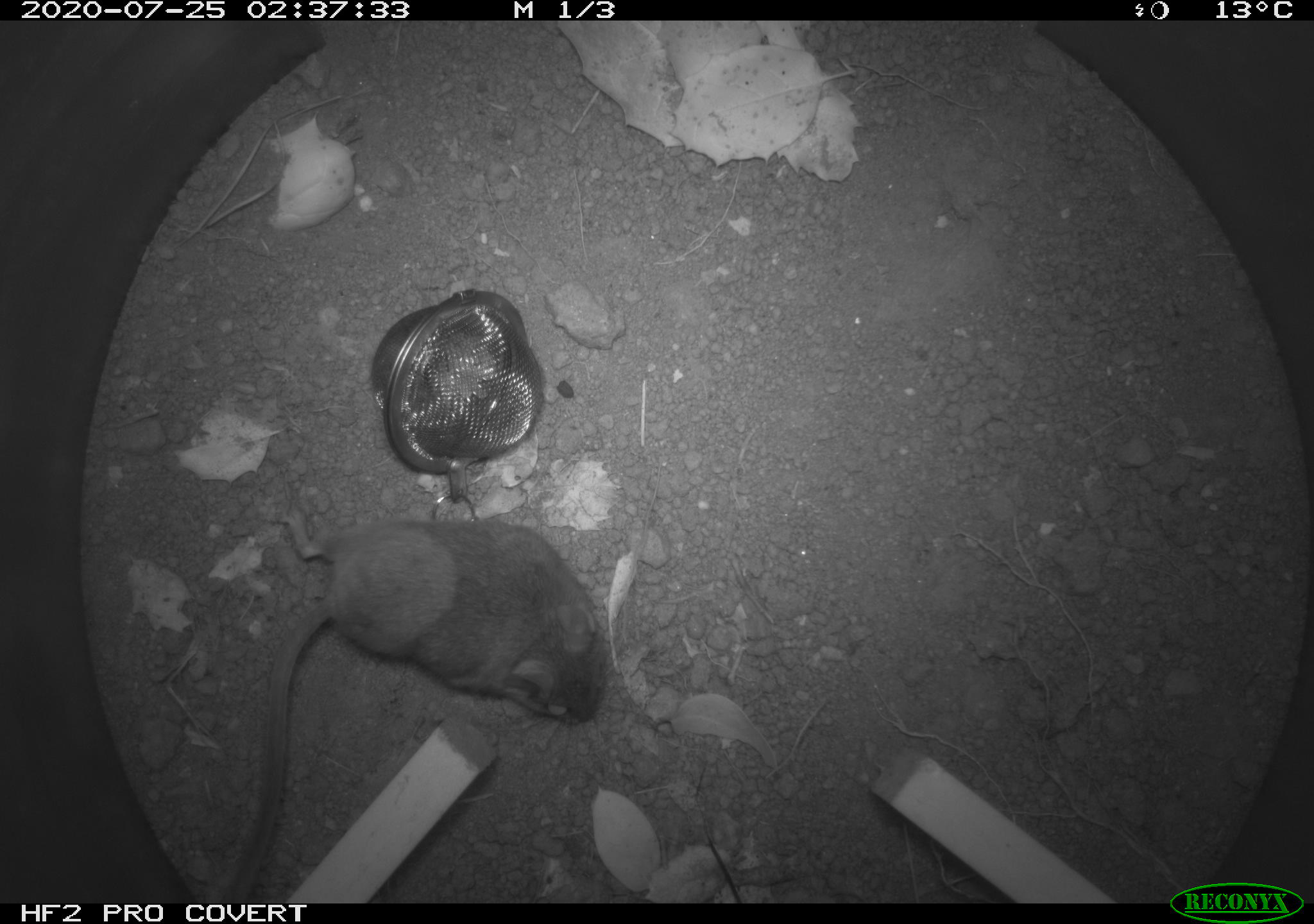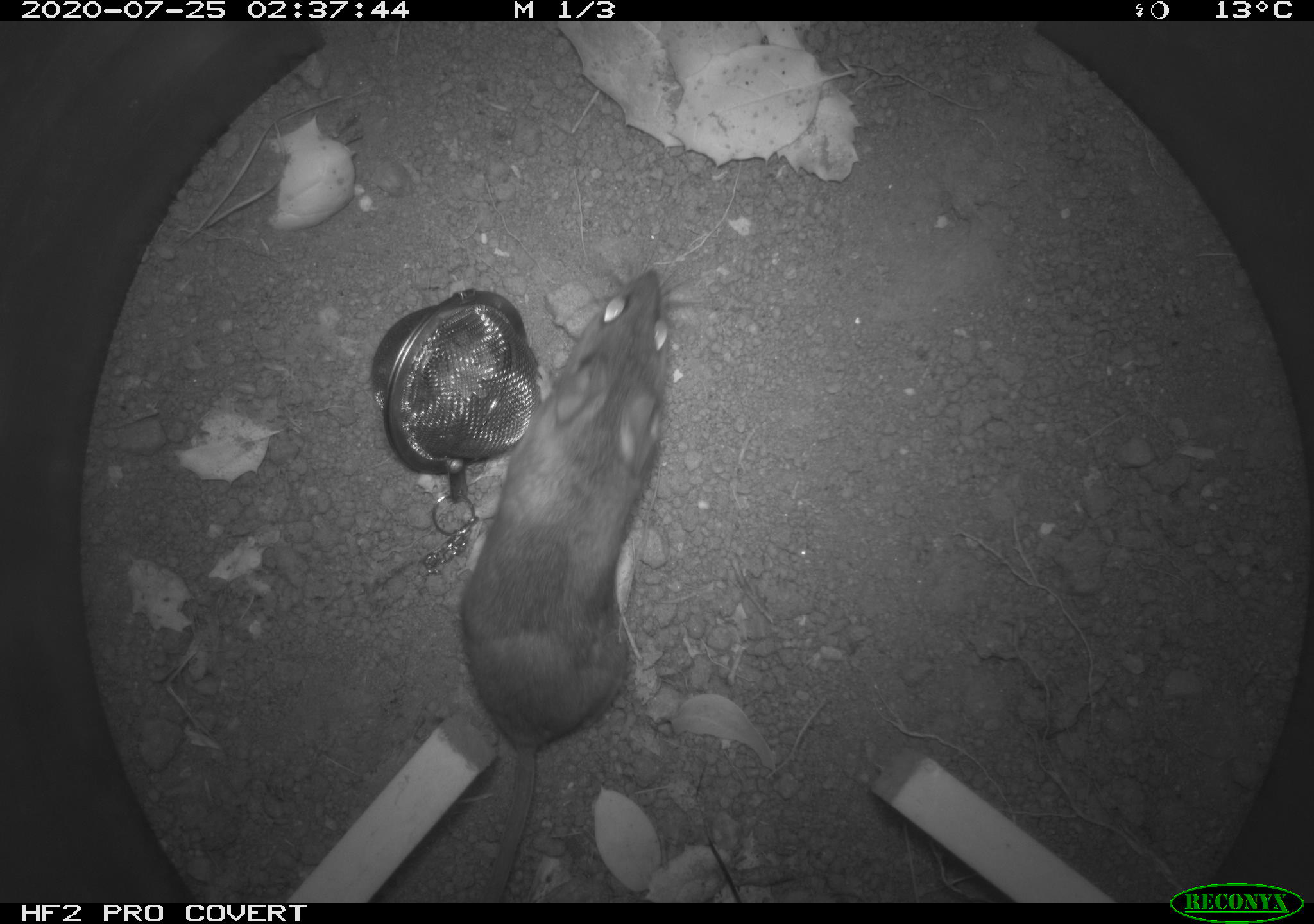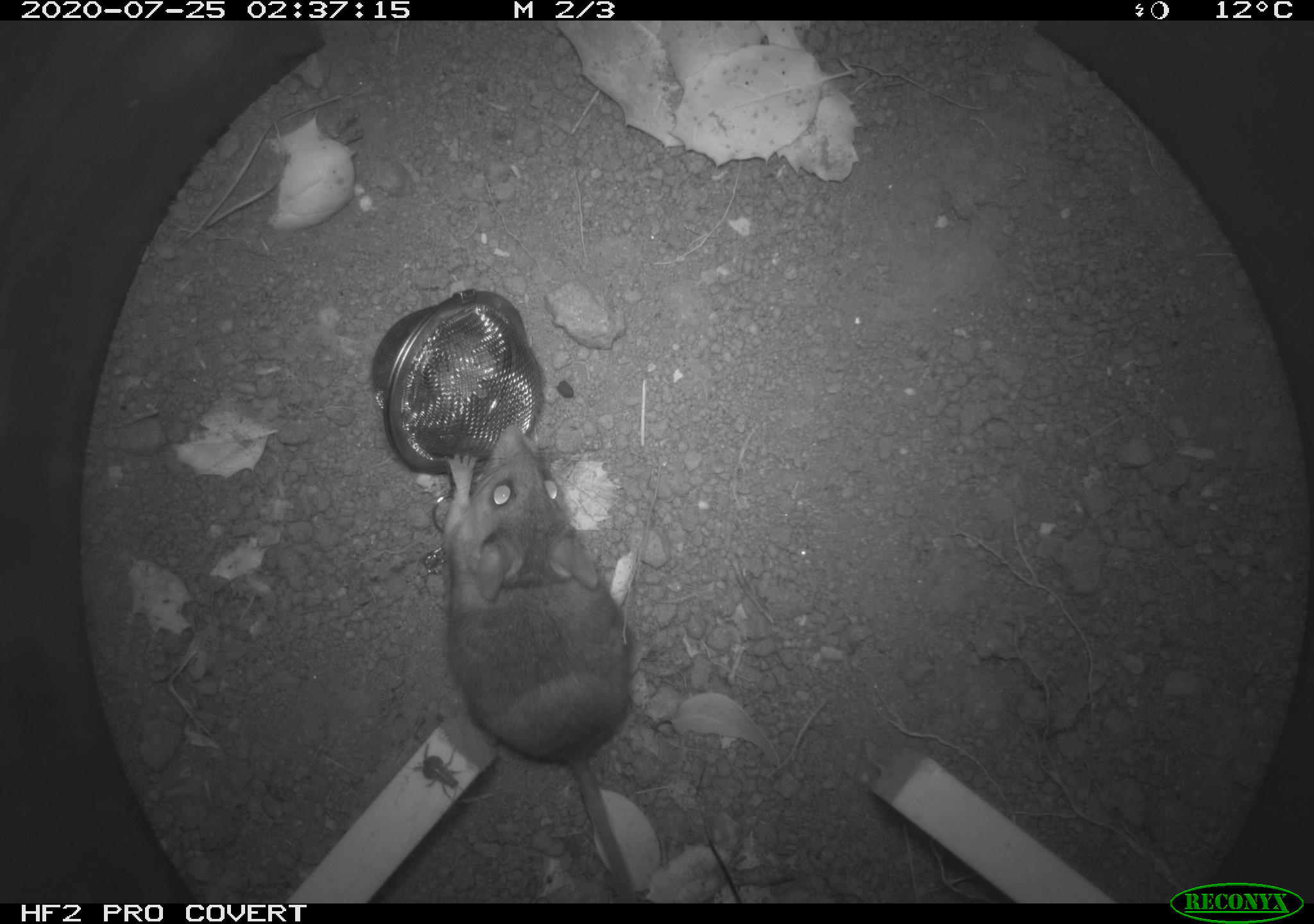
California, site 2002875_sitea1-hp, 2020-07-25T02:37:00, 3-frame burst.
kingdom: Animalia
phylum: Chordata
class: Mammalia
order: Rodentia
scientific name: Rodentia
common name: rodent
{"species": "rodent (Rodentia)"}